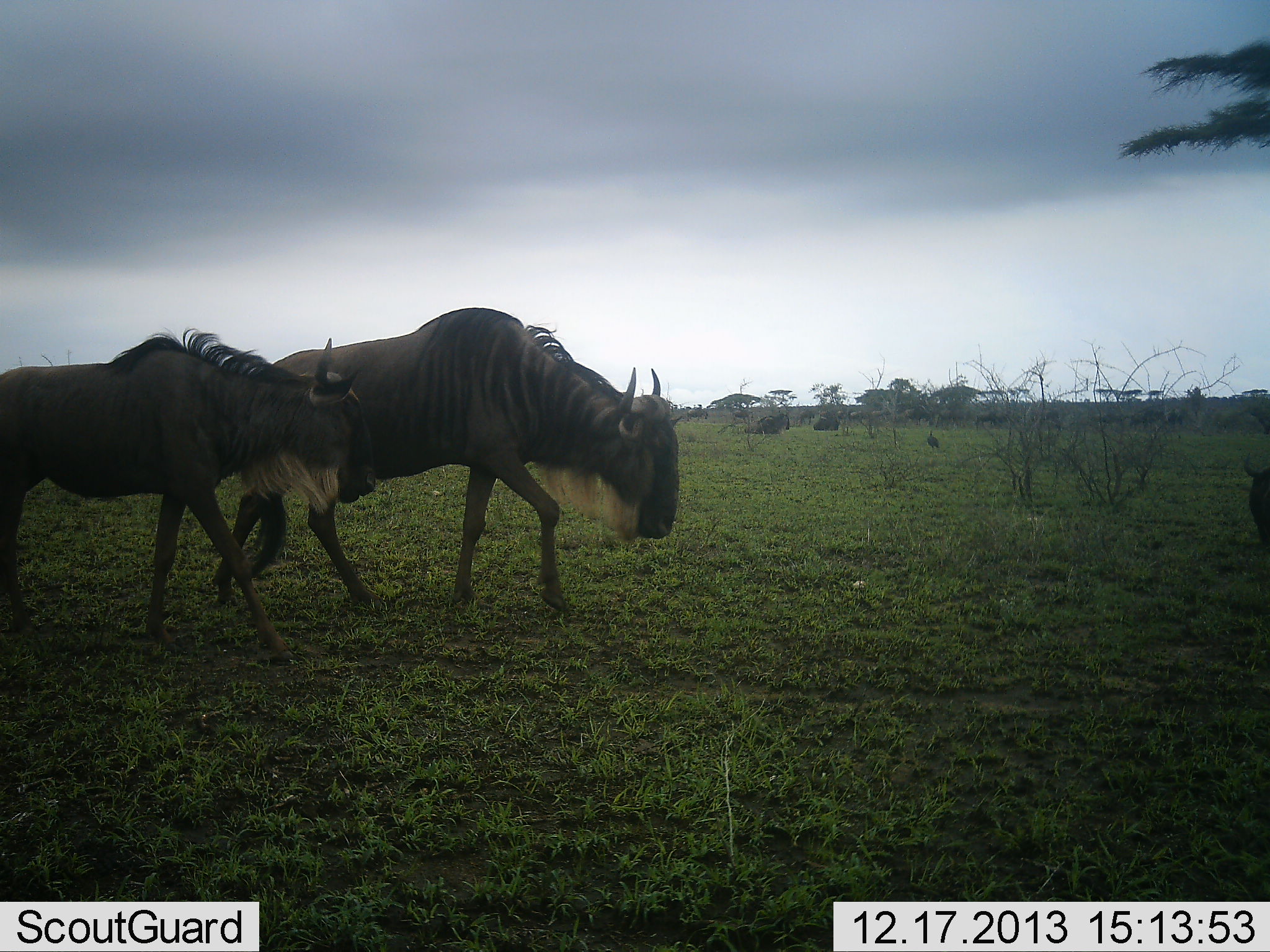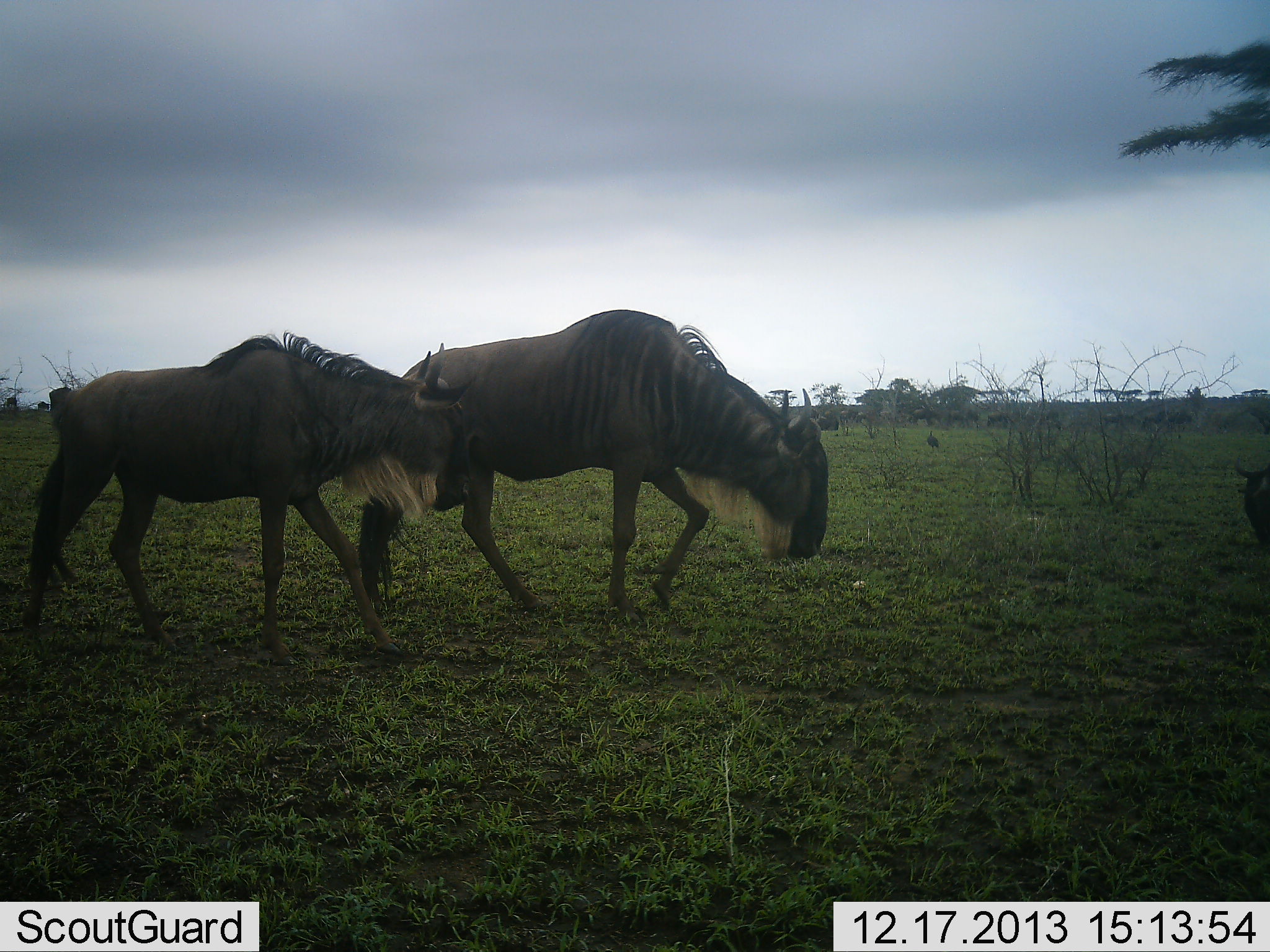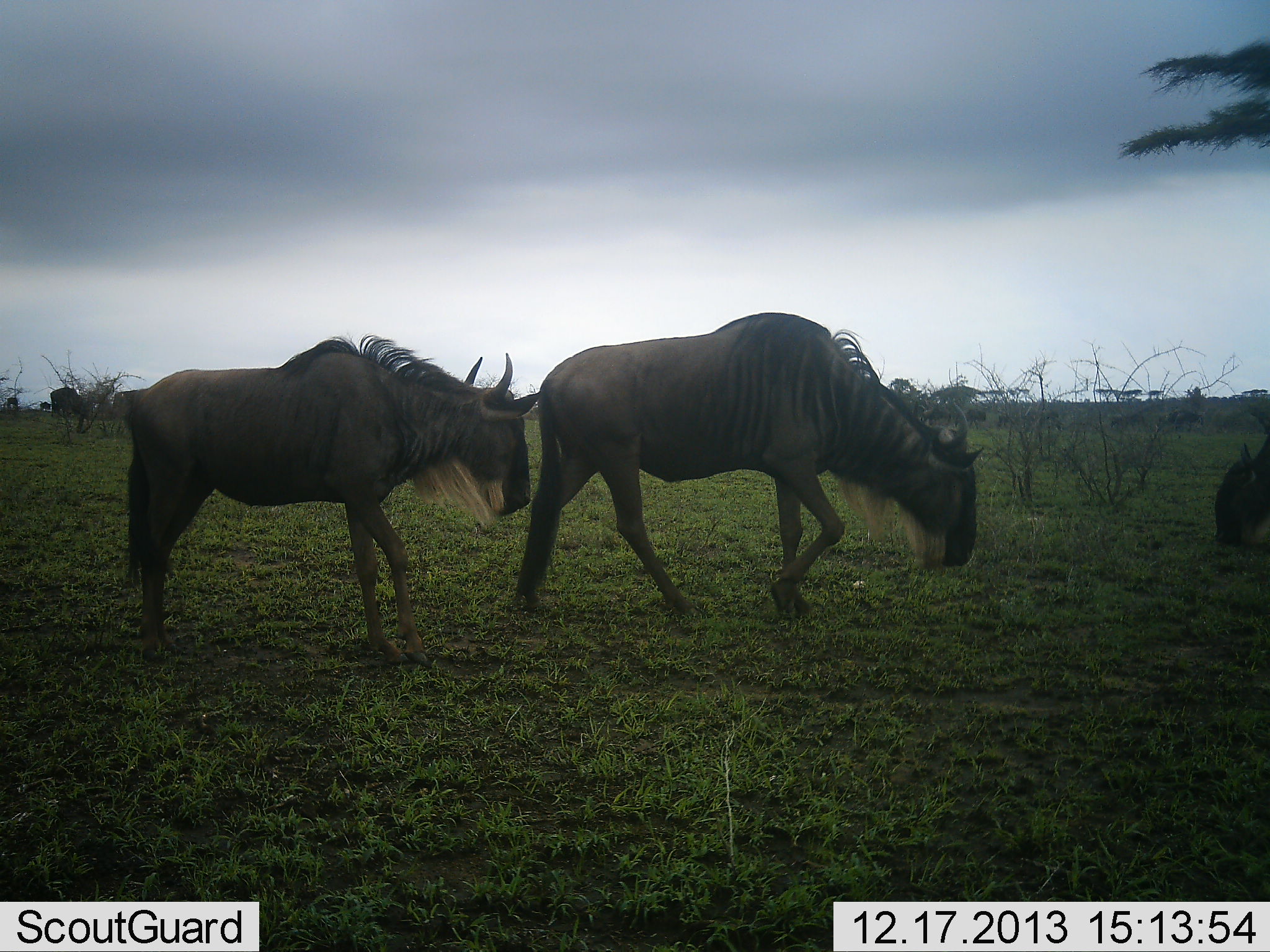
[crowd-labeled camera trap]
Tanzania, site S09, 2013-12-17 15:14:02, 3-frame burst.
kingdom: Animalia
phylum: Chordata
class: Mammalia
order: Artiodactyla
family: Bovidae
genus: Connochaetes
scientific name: Connochaetes taurinus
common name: blue wildebeest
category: wildebeest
Wildebeest (blue wildebeest) (Connochaetes taurinus), count 3. Behavior (volunteer vote fractions): standing 10%, resting 0%, moving 80%, interacting 0%. Young present (vote fraction): 10%. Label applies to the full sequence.